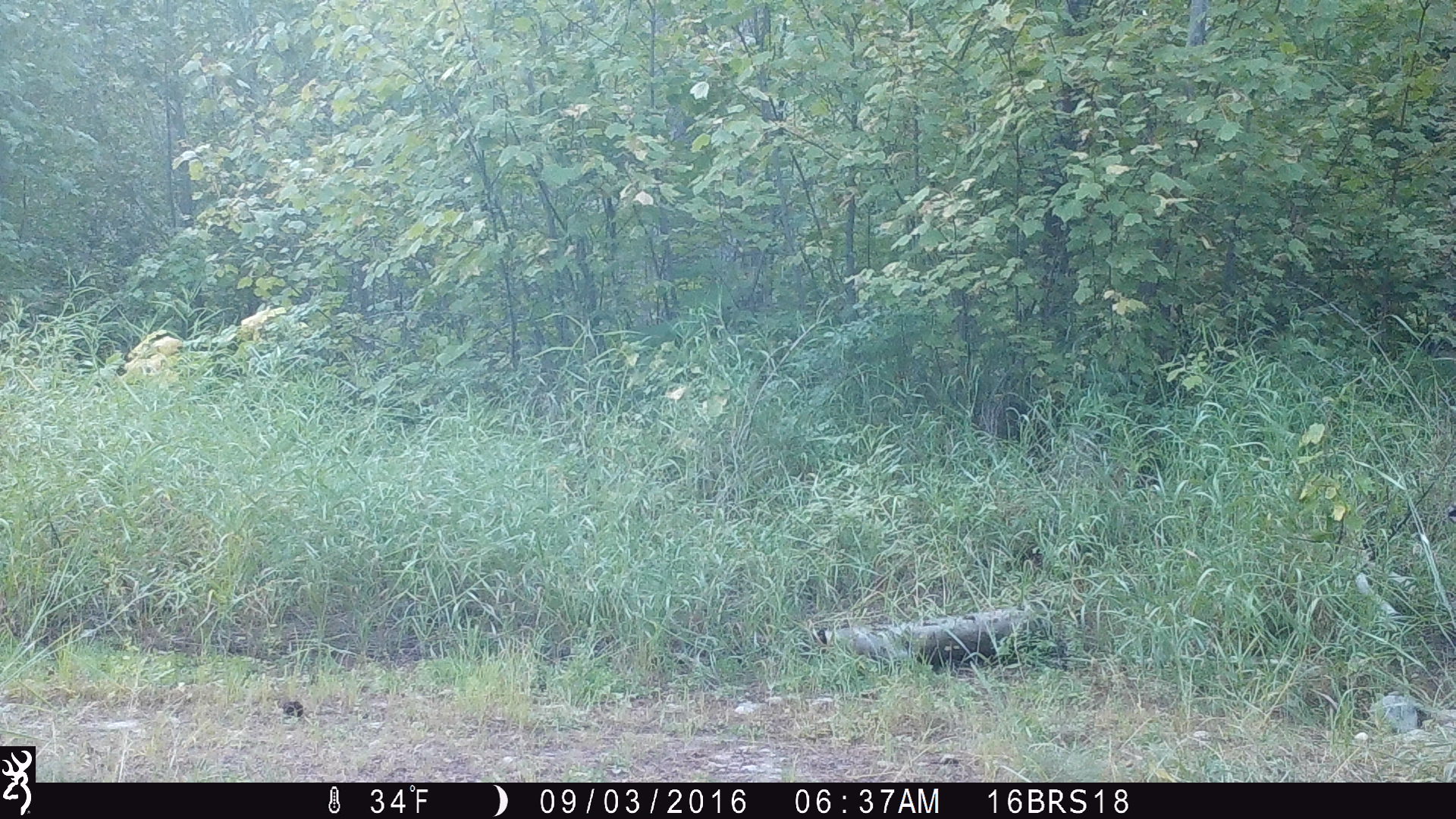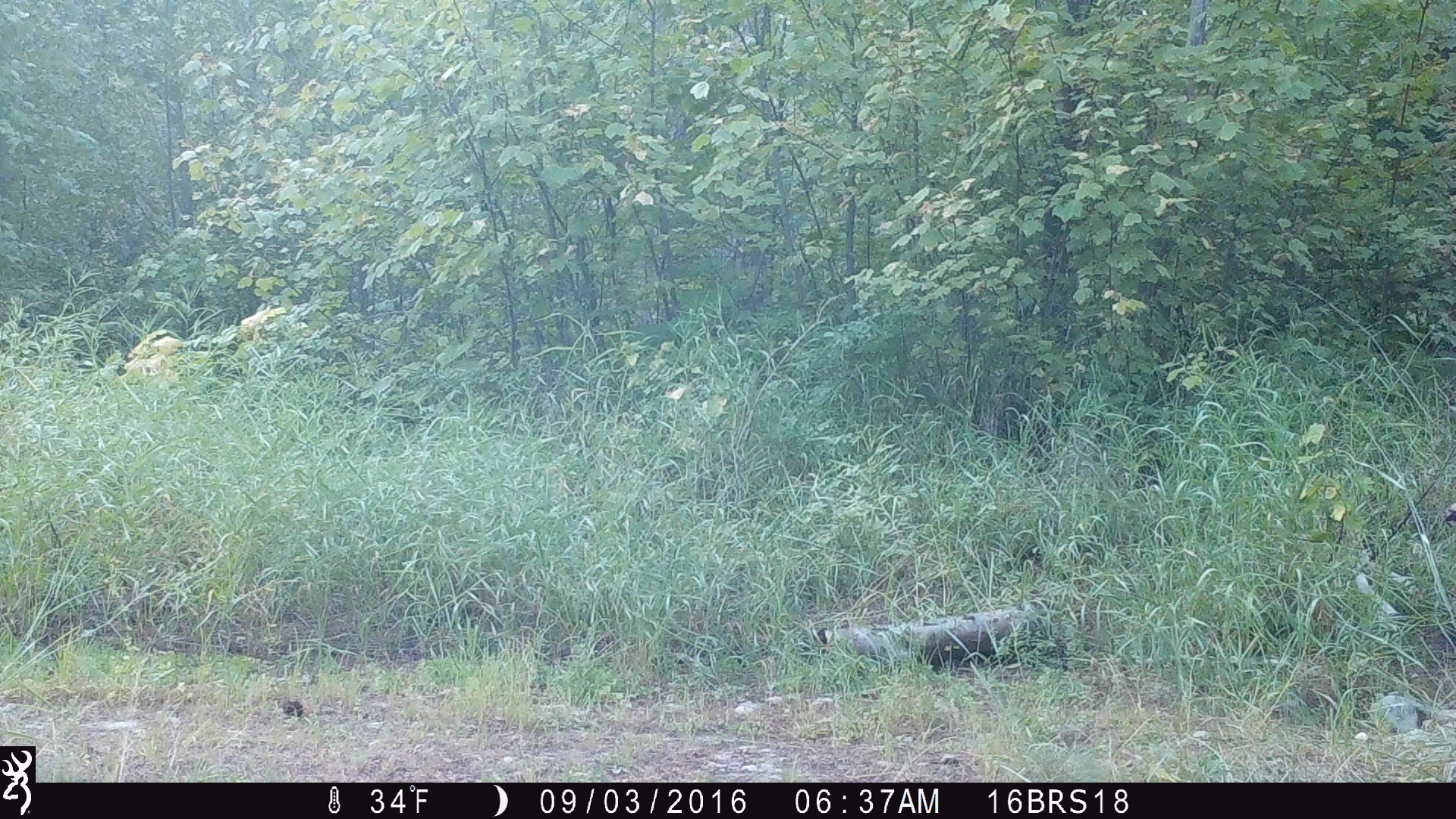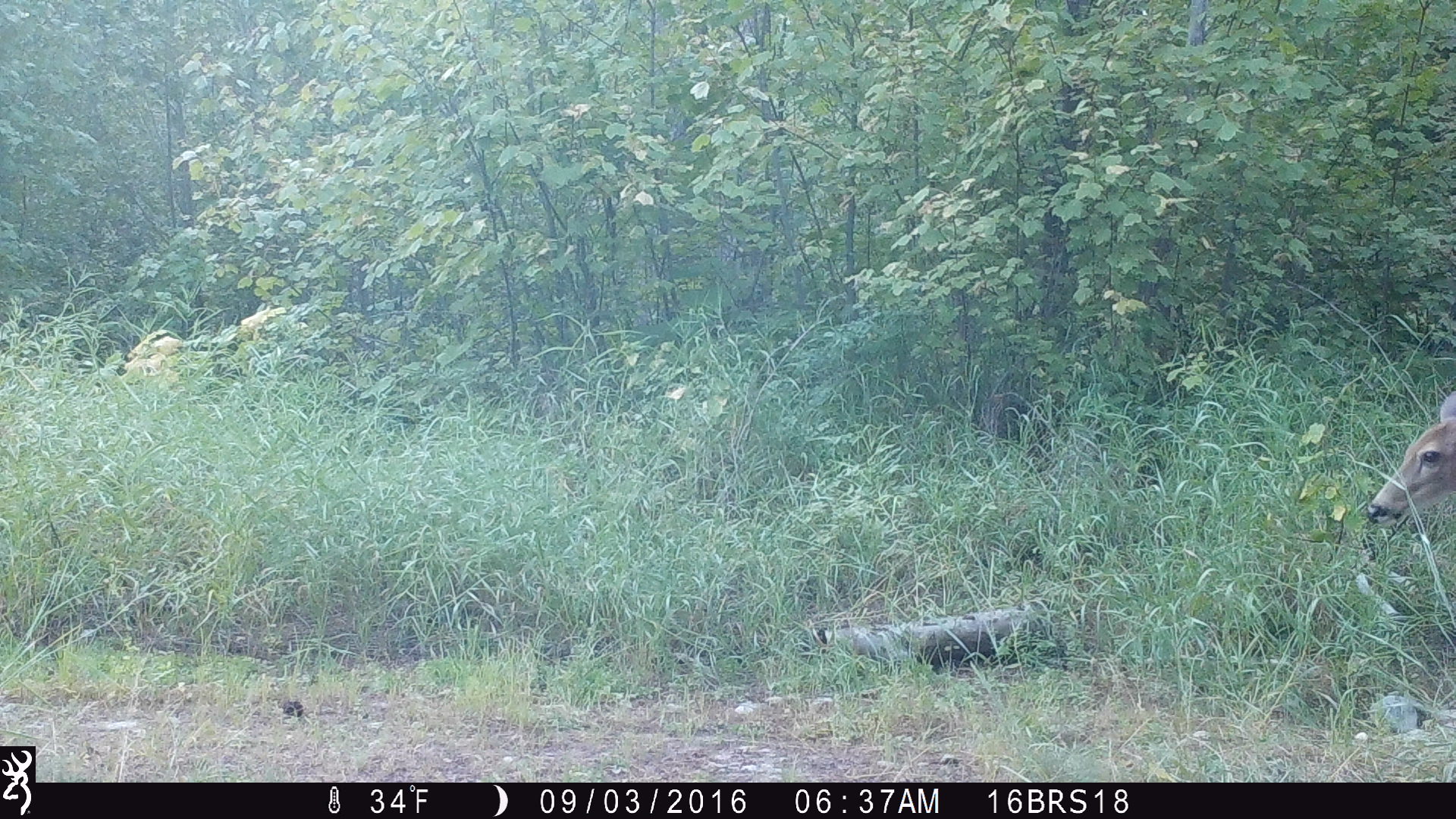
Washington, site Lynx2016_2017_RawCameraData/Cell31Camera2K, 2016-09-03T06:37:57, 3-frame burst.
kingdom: Animalia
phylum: Chordata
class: Mammalia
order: Artiodactyla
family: Cervidae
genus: Odocoileus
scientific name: Odocoileus virginianus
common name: white-tailed deer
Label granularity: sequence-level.